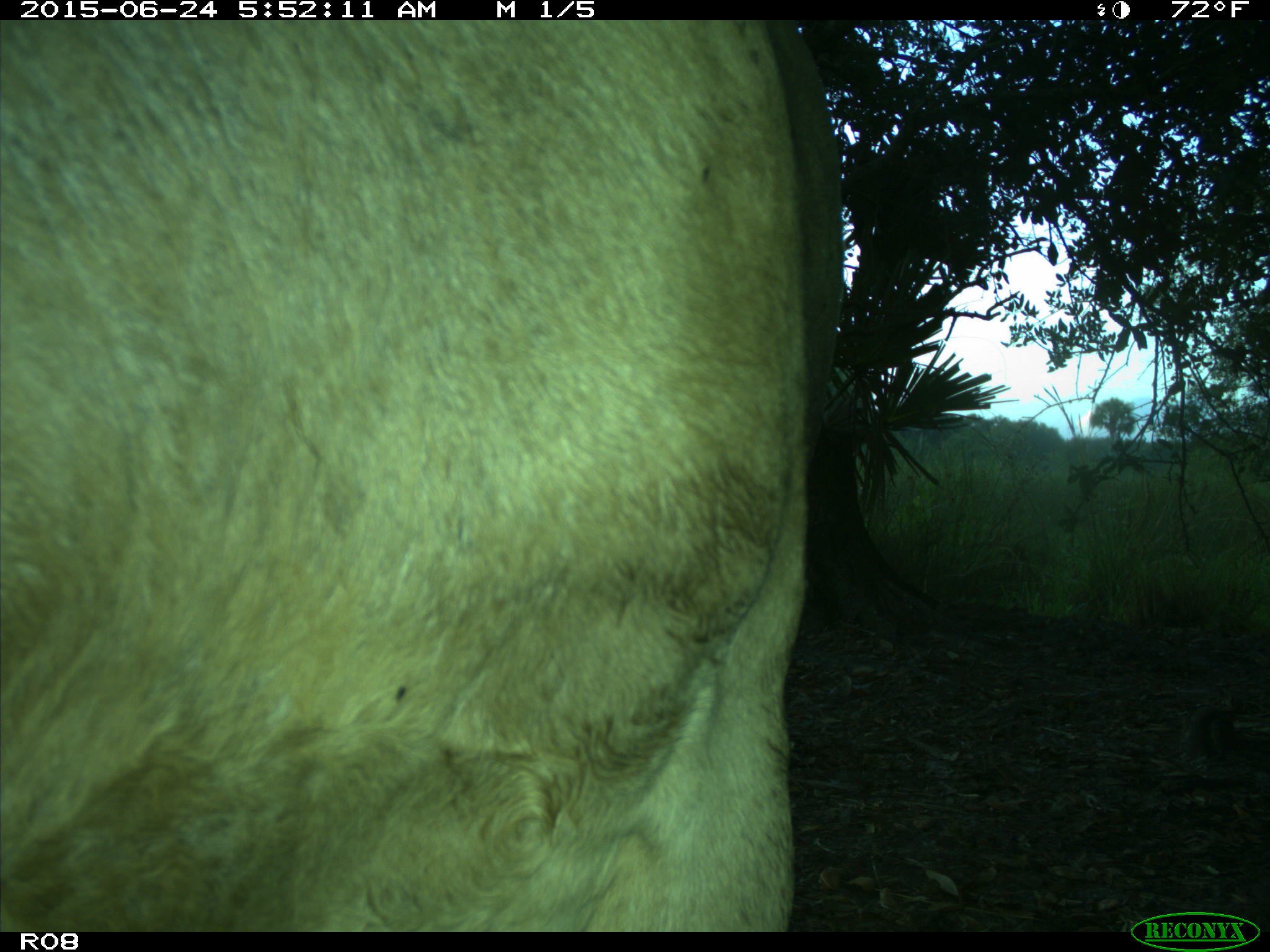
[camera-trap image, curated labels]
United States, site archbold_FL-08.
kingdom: Animalia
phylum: Chordata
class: Mammalia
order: Artiodactyla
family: Bovidae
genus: Bos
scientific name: Bos taurus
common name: domestic cow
Bos taurus (domestic cow).